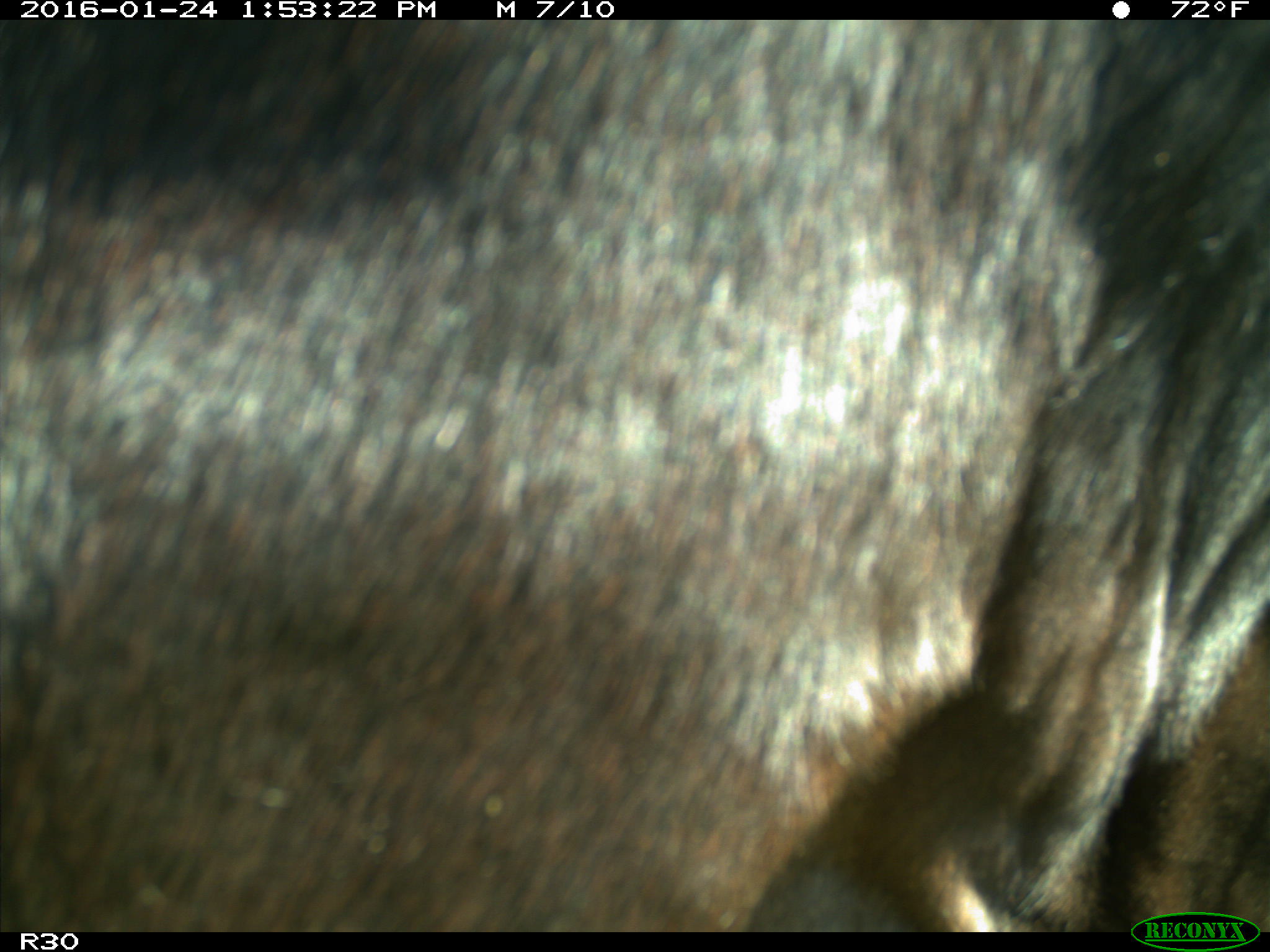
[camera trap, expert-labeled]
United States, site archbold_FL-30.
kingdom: Animalia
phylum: Chordata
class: Mammalia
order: Artiodactyla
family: Bovidae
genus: Bos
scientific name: Bos taurus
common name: domestic cow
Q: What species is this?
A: Bos taurus (domestic cow).